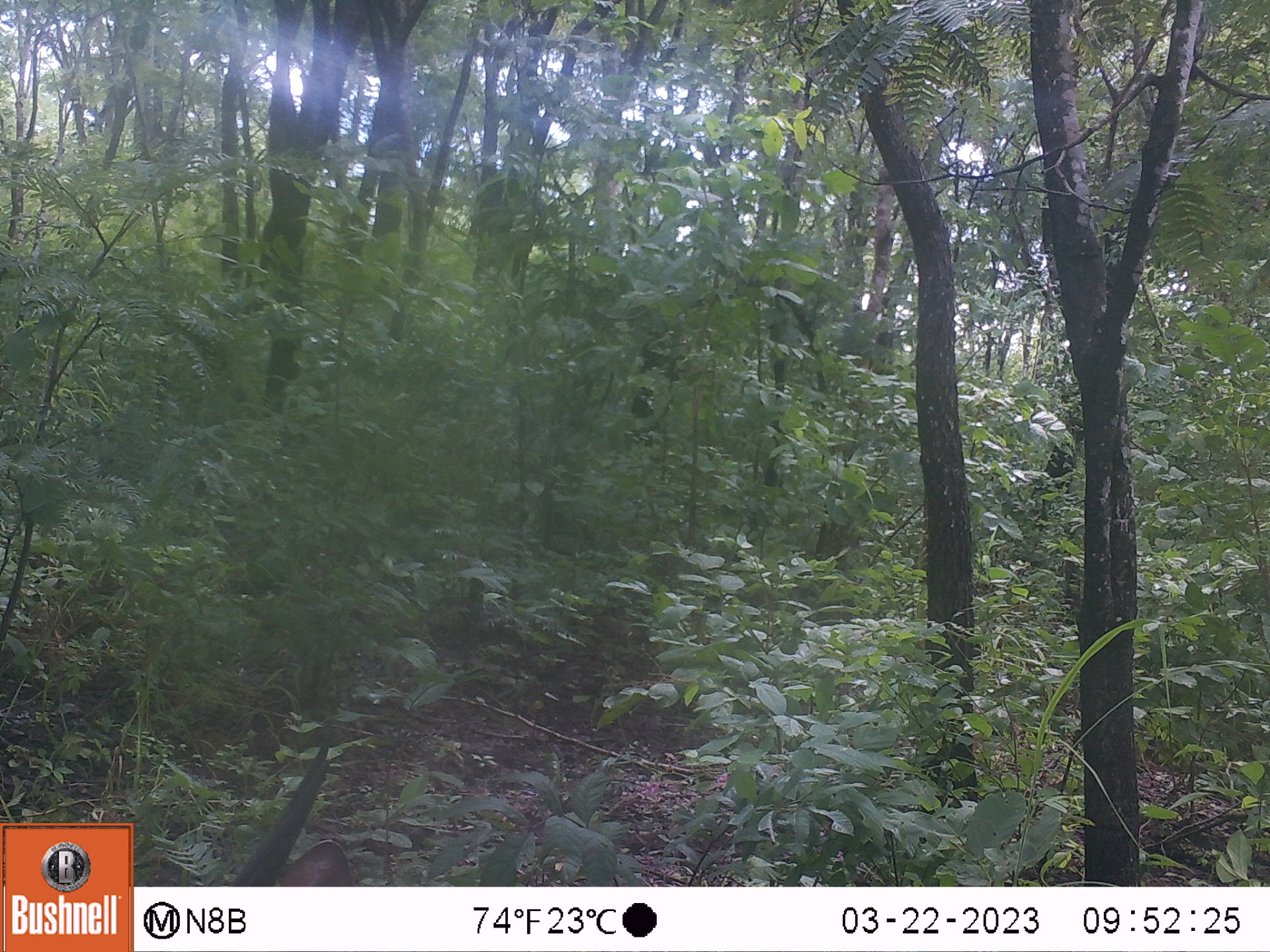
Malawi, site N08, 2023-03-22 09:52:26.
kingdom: Animalia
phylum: Chordata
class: Mammalia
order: Artiodactyla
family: Bovidae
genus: Tragelaphus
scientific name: Tragelaphus sylvaticus sylvaticus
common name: cape bushbuck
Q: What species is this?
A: Cape bushbuck (Tragelaphus sylvaticus sylvaticus).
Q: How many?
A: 1.